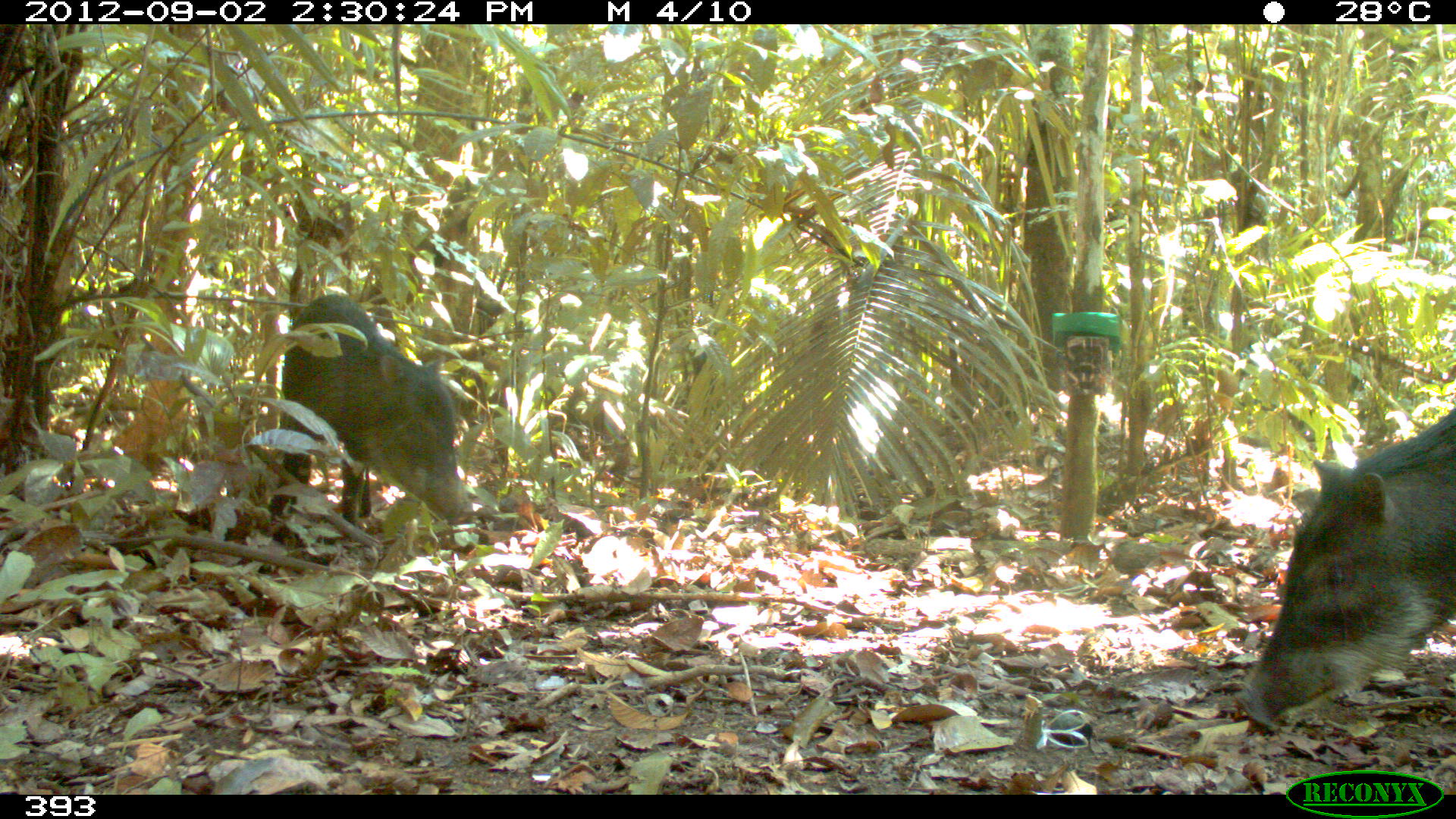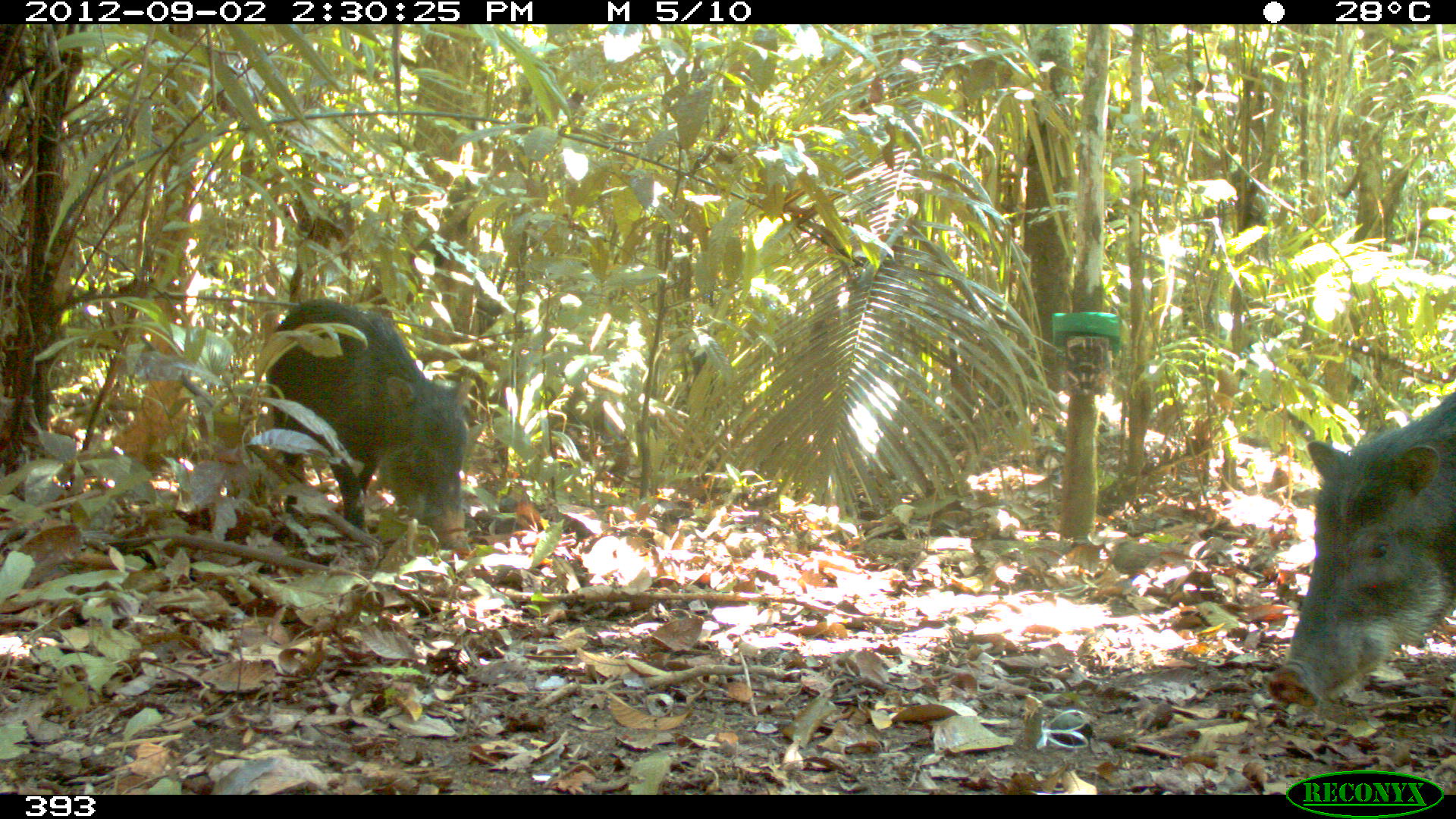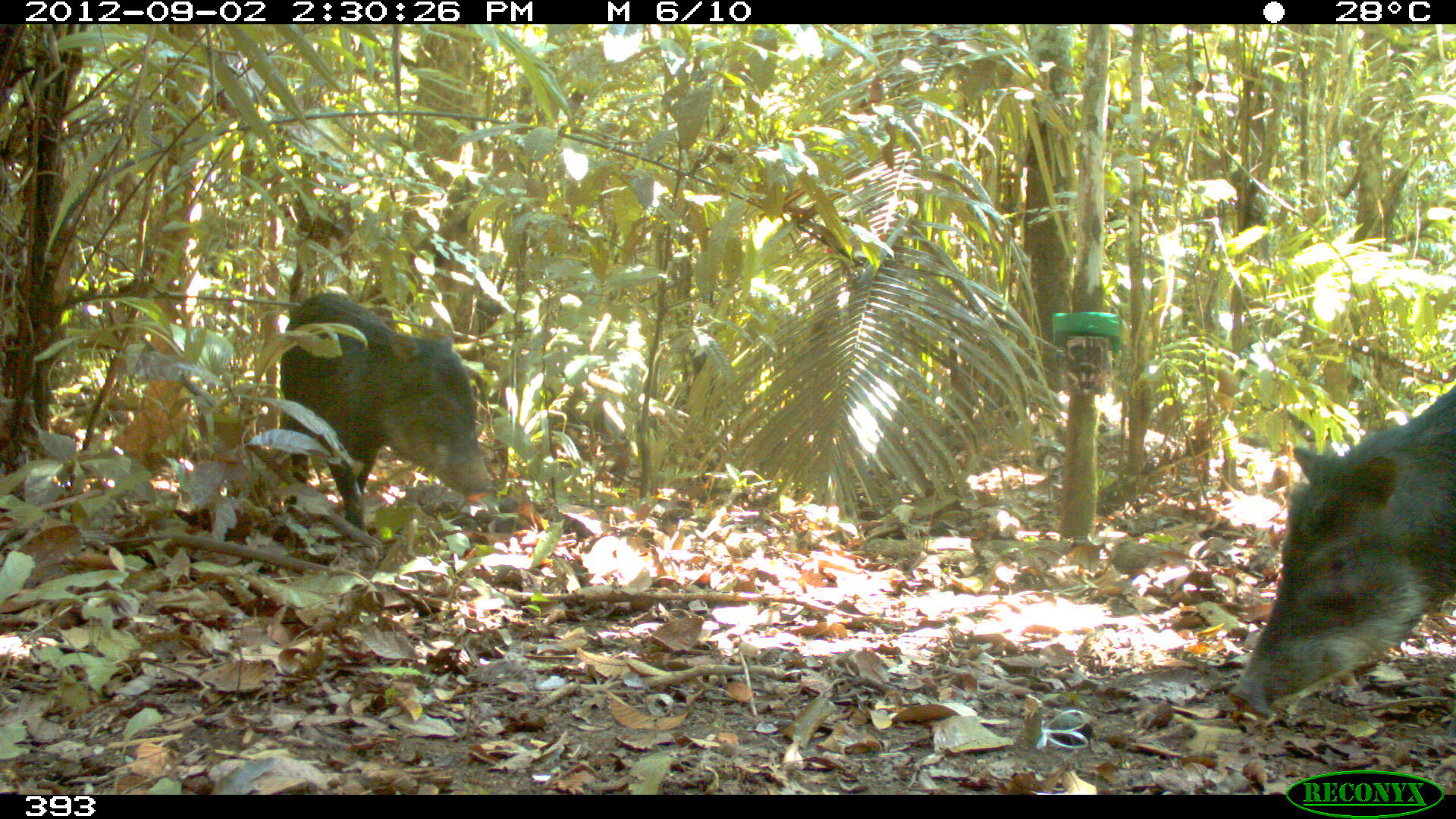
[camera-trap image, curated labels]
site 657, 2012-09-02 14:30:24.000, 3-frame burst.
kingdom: Animalia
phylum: Chordata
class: Mammalia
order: Artiodactyla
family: Tayassuidae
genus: Tayassu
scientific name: Tayassu pecari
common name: white-lipped peccary